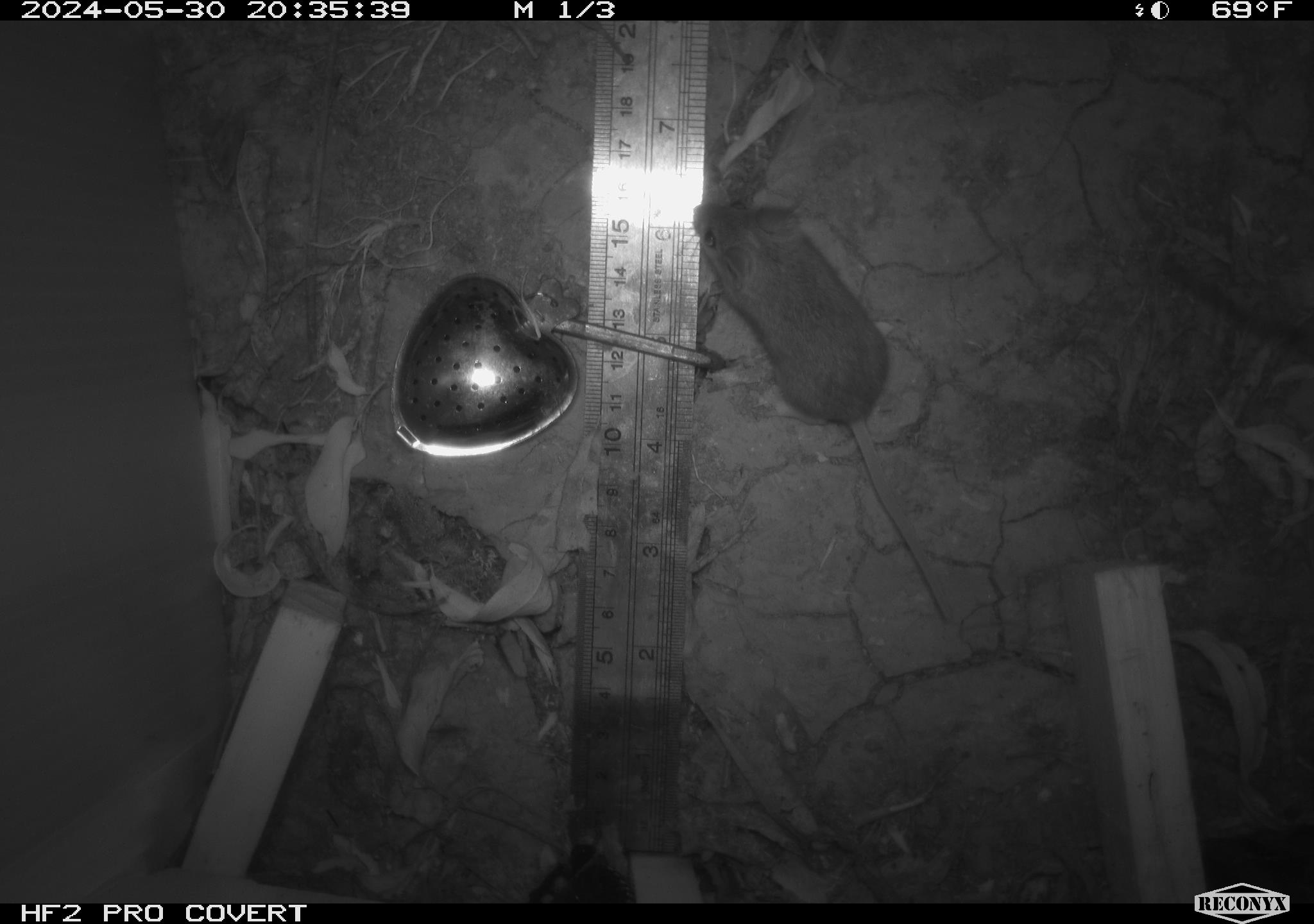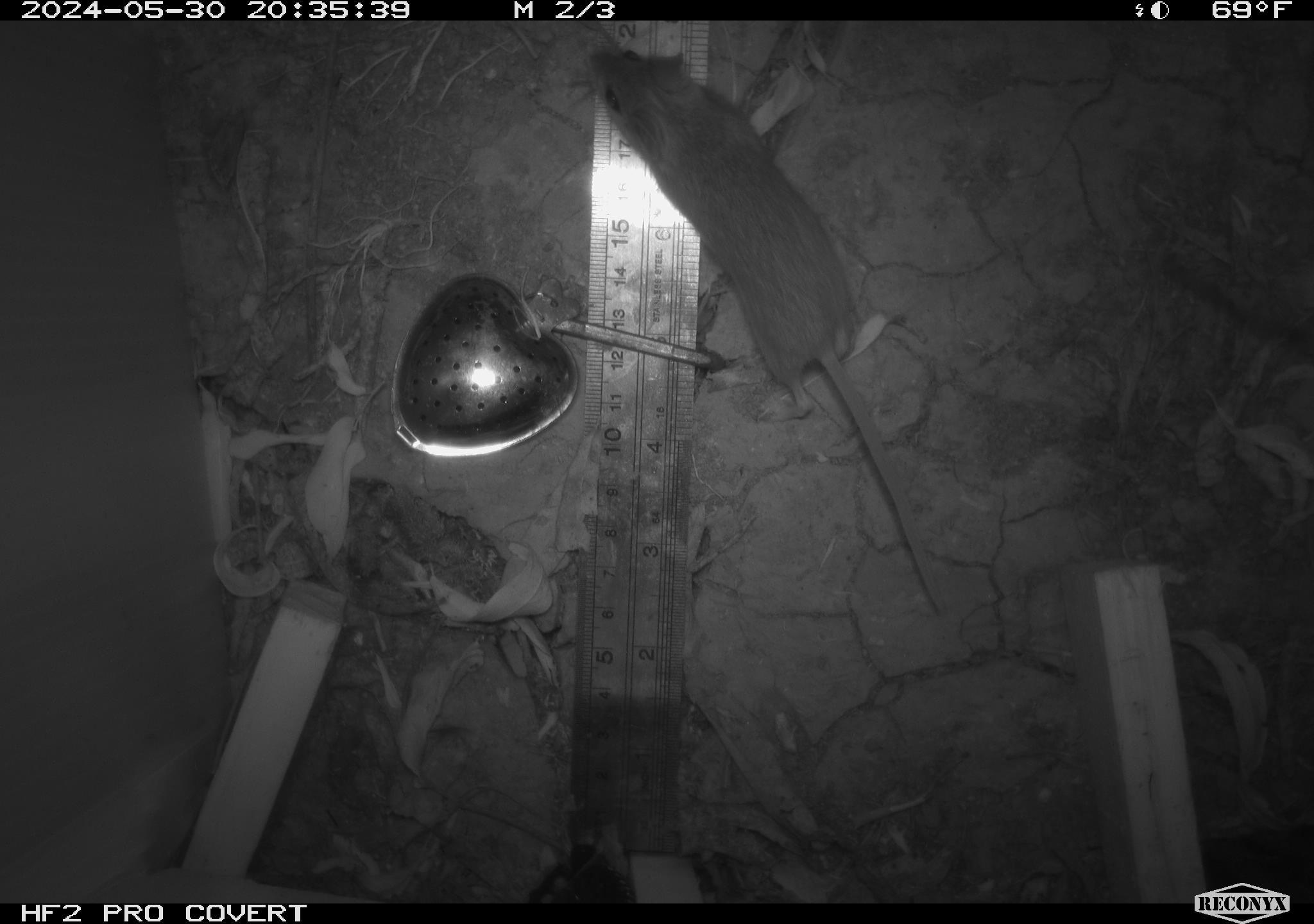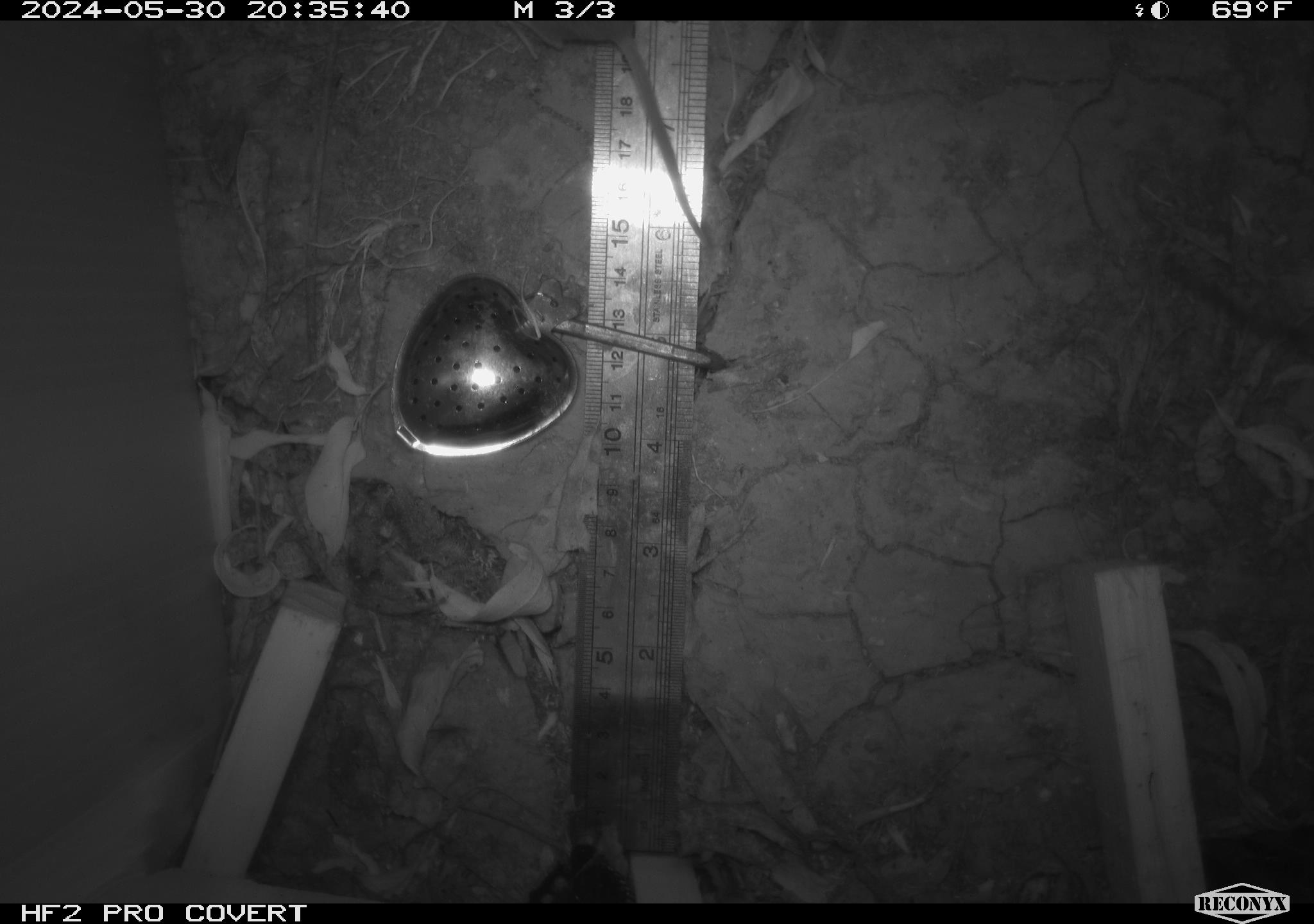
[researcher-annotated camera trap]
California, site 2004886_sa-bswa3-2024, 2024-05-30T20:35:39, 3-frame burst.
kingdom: Animalia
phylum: Chordata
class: Mammalia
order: Rodentia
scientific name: Rodentia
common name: mouse species